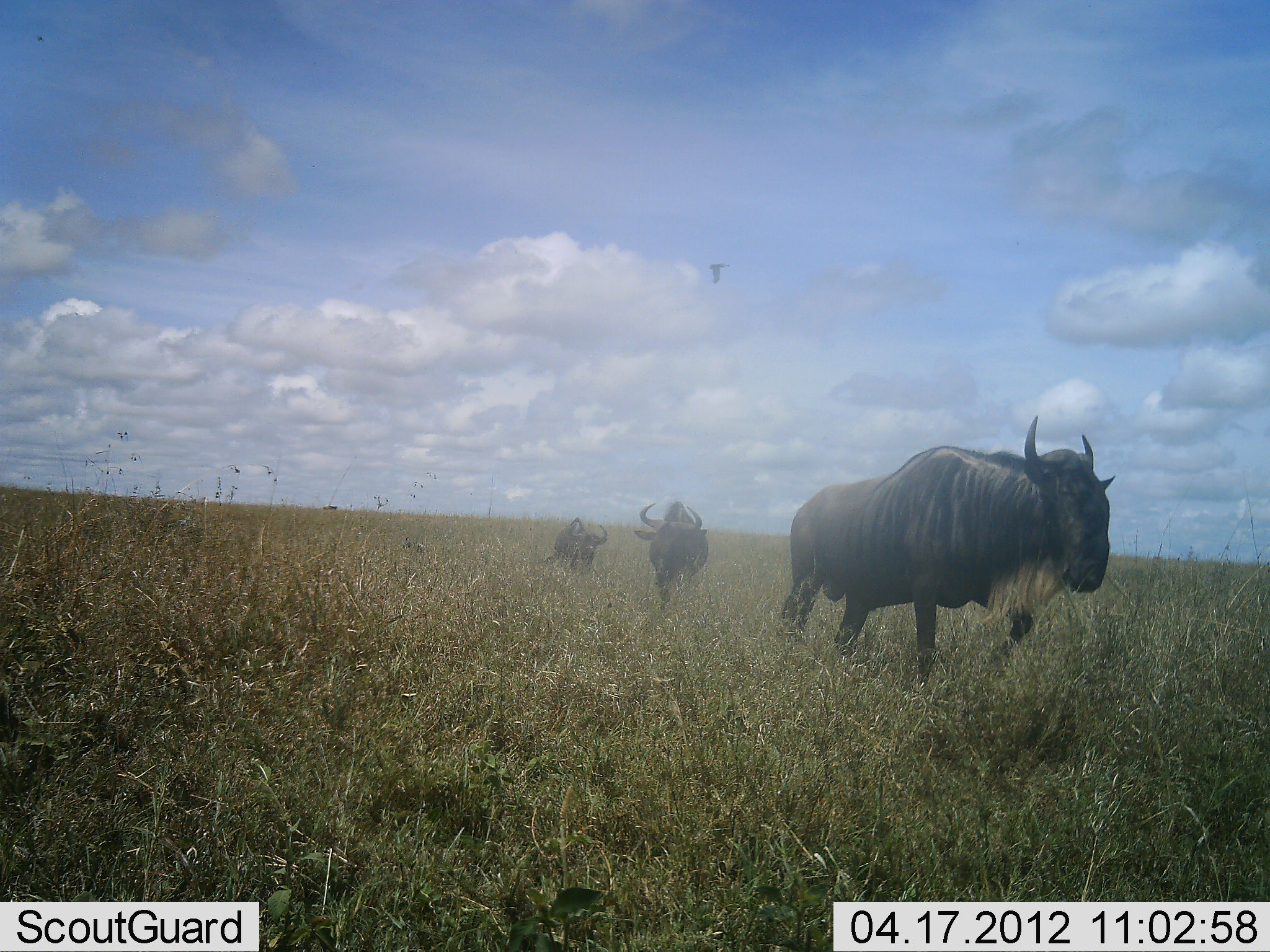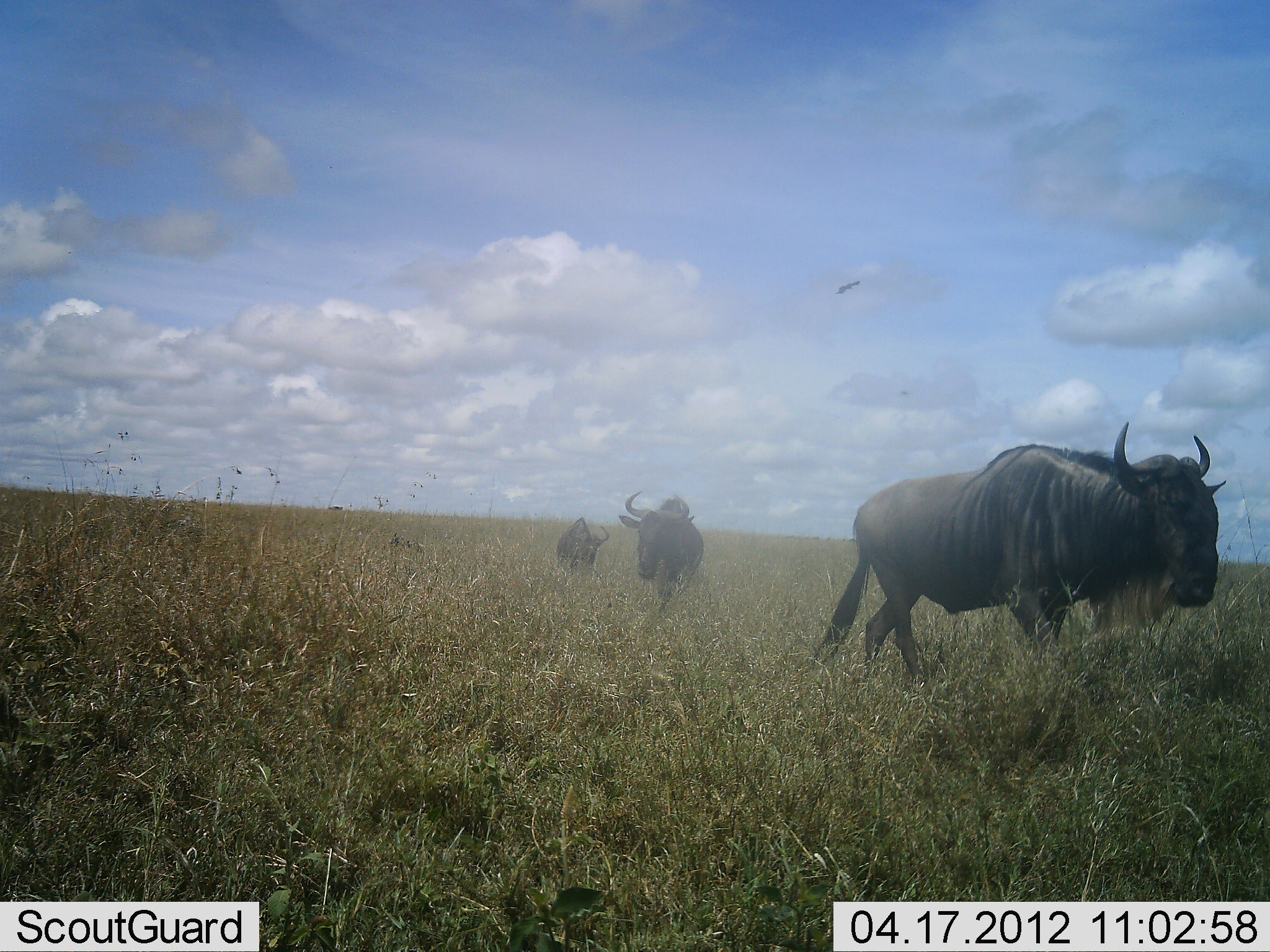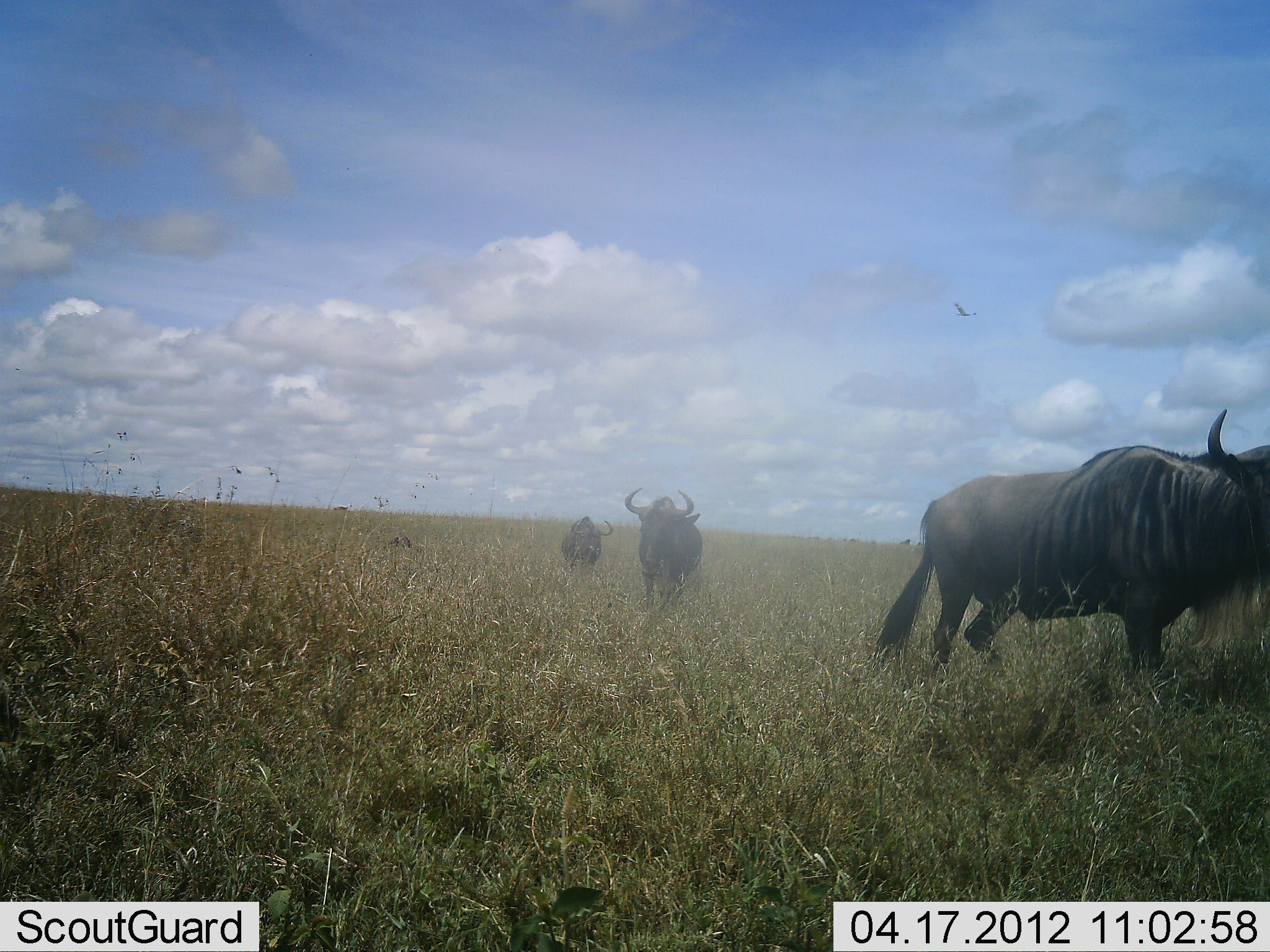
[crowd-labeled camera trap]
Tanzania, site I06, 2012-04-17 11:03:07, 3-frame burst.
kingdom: Animalia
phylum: Chordata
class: Mammalia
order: Artiodactyla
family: Bovidae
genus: Connochaetes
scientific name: Connochaetes taurinus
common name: blue wildebeest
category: wildebeest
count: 3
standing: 0%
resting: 8%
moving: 100%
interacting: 0%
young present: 0%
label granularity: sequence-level